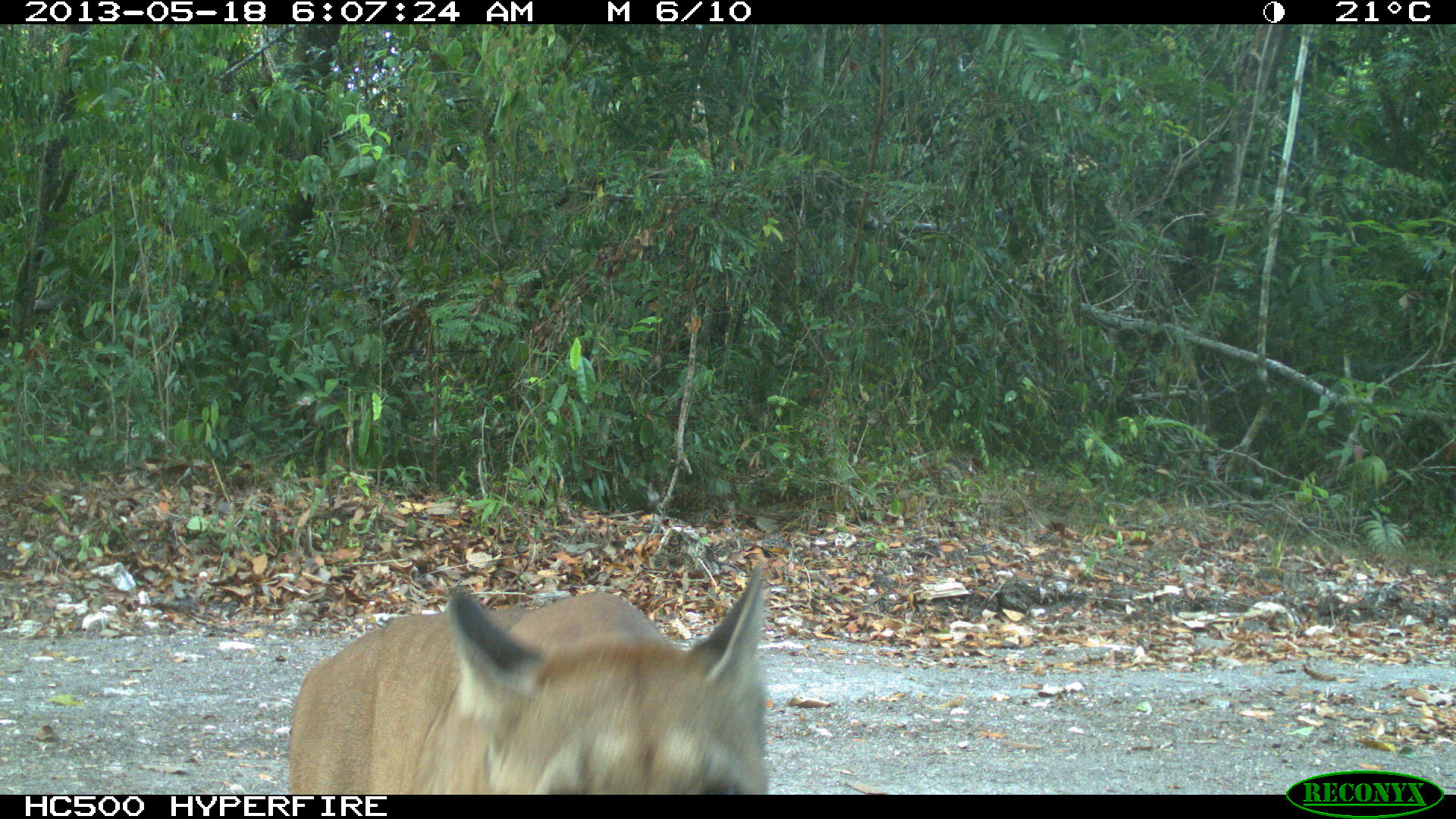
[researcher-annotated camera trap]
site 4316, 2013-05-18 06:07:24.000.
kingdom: Animalia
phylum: Chordata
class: Mammalia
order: Carnivora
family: Felidae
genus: Puma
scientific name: Puma concolor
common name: mountain lion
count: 1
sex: male